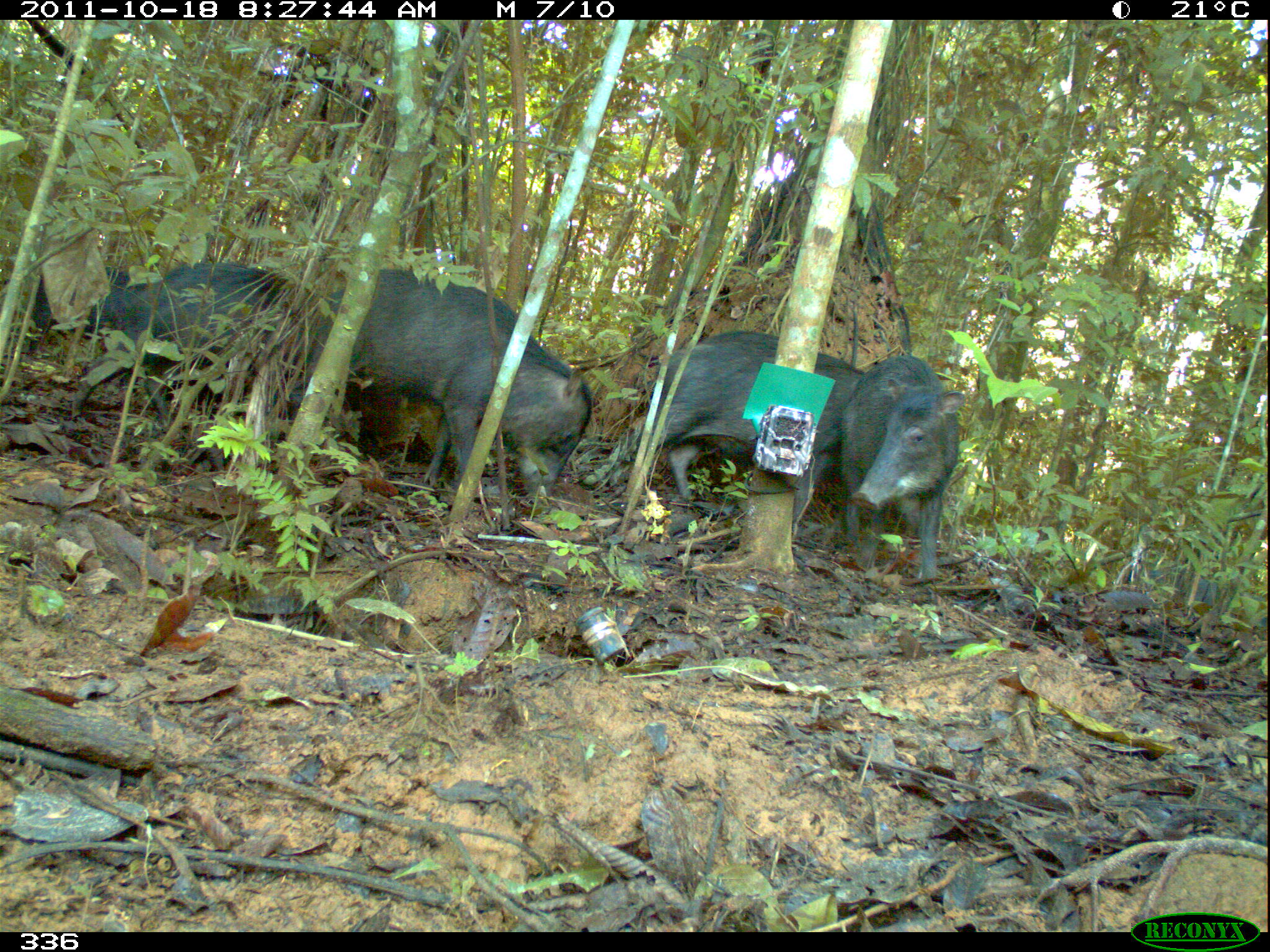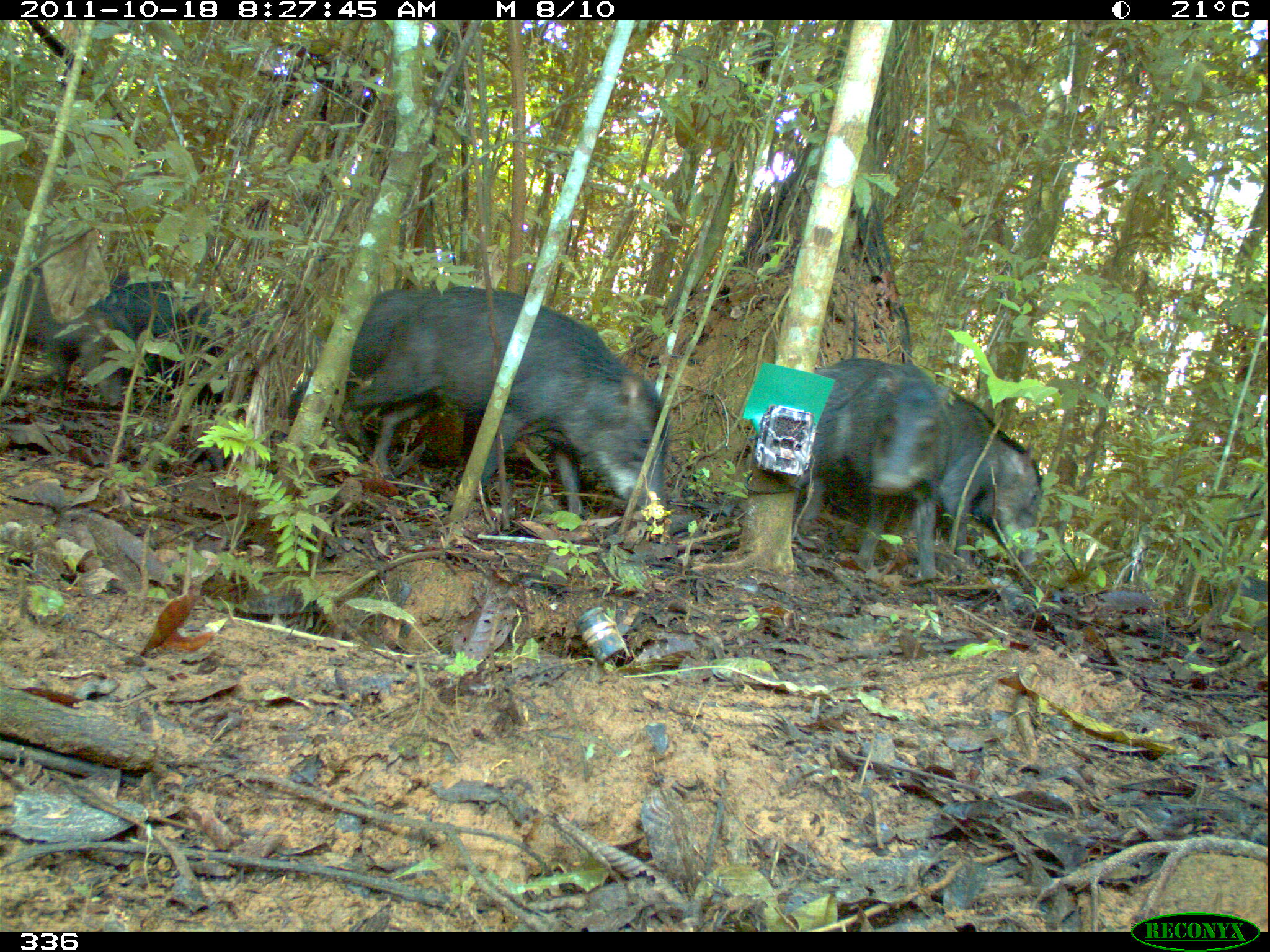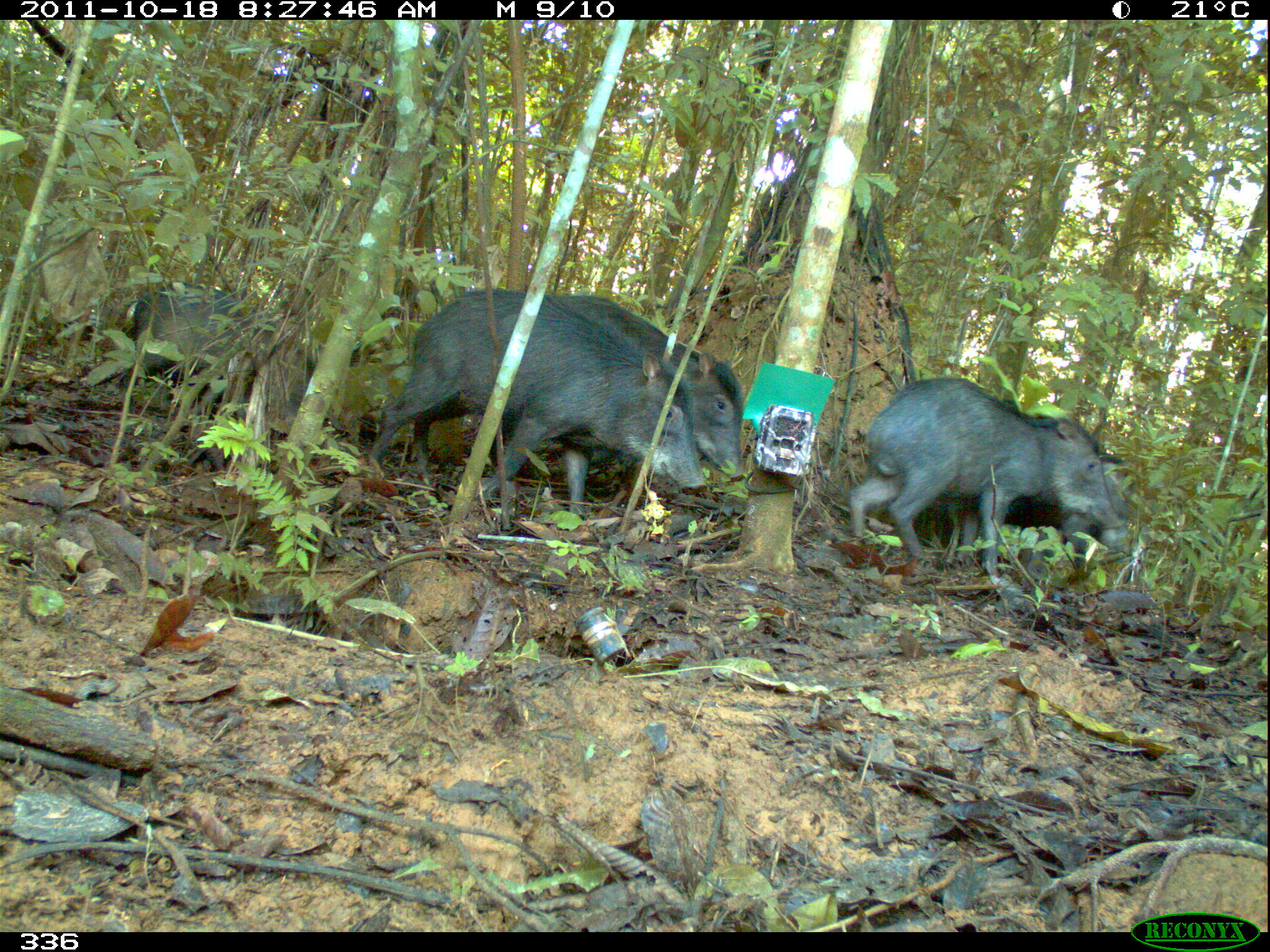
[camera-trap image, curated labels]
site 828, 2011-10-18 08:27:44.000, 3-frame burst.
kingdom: Animalia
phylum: Chordata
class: Mammalia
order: Artiodactyla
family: Tayassuidae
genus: Tayassu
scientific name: Tayassu pecari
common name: white-lipped peccary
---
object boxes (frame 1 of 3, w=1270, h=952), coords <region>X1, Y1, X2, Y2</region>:
tayassu pecari: <region>298, 268, 589, 503</region>; <region>613, 331, 863, 535</region>; <region>71, 256, 314, 431</region>; <region>840, 356, 964, 581</region>; <region>28, 263, 130, 355</region>